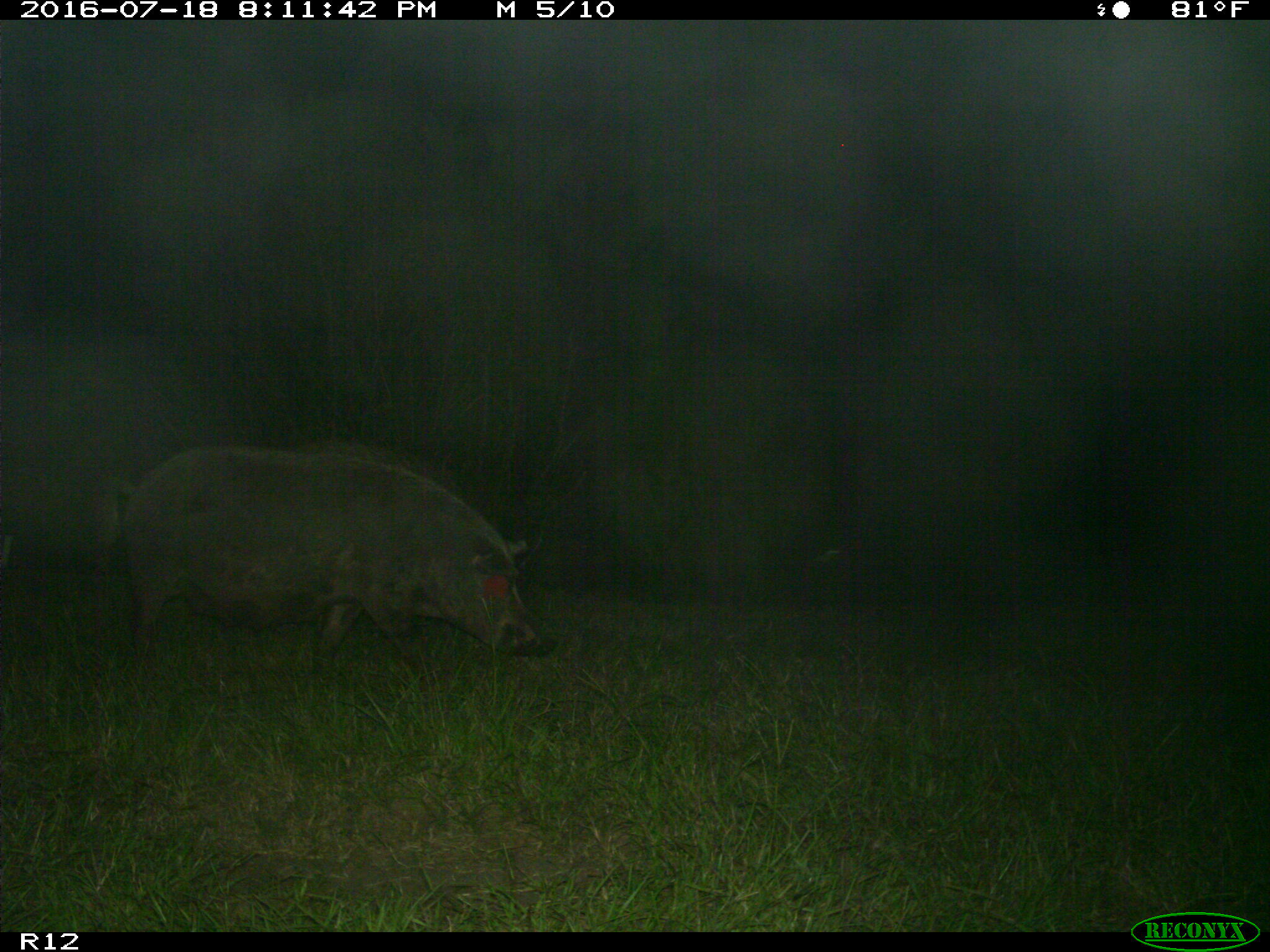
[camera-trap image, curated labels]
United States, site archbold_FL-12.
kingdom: Animalia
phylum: Chordata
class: Mammalia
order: Artiodactyla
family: Suidae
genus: Sus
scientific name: Sus scrofa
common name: wild boar